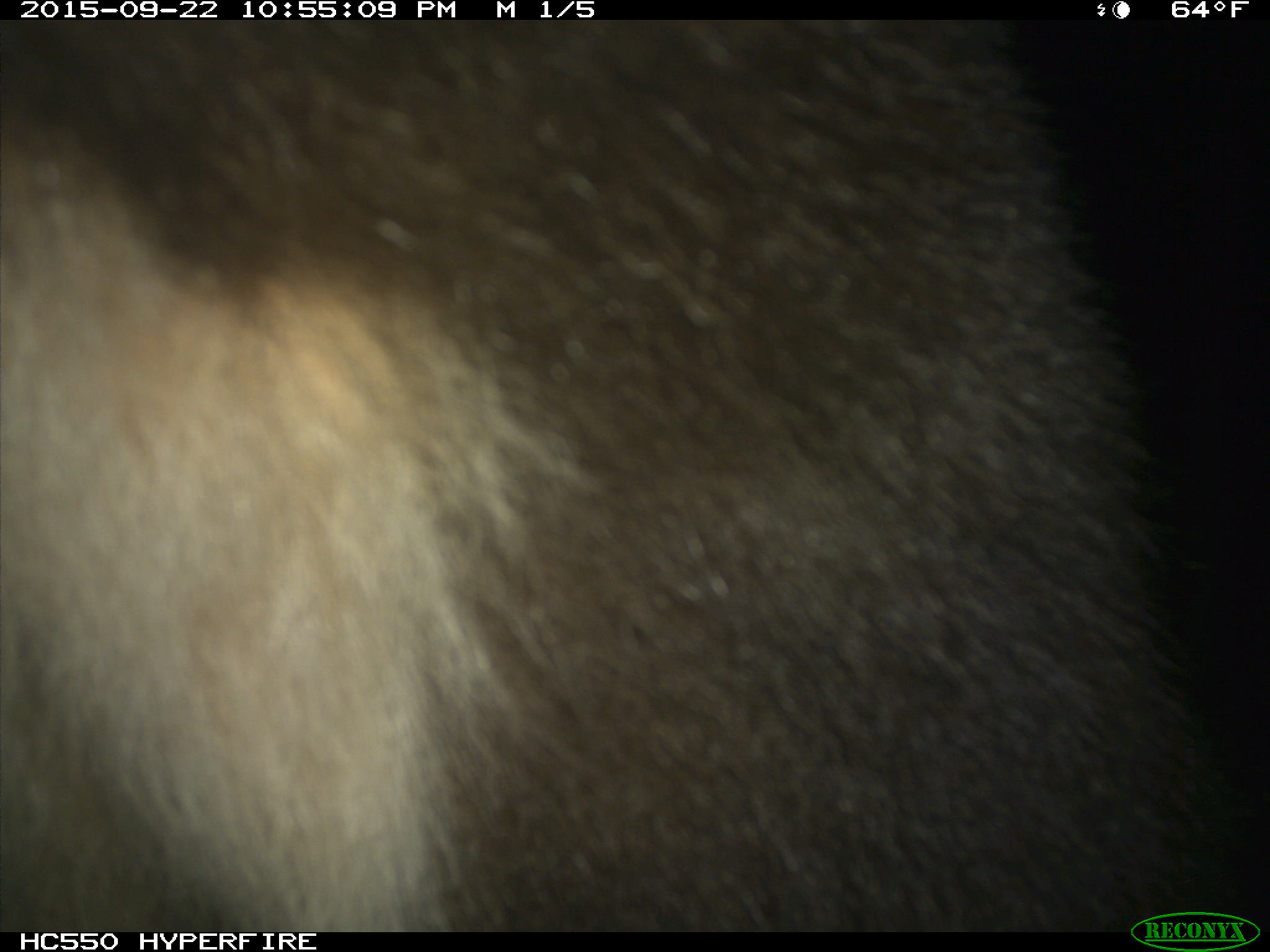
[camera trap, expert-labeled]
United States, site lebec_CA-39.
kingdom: Animalia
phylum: Chordata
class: Mammalia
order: Carnivora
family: Ursidae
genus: Ursus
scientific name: Ursus americanus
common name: american black bear